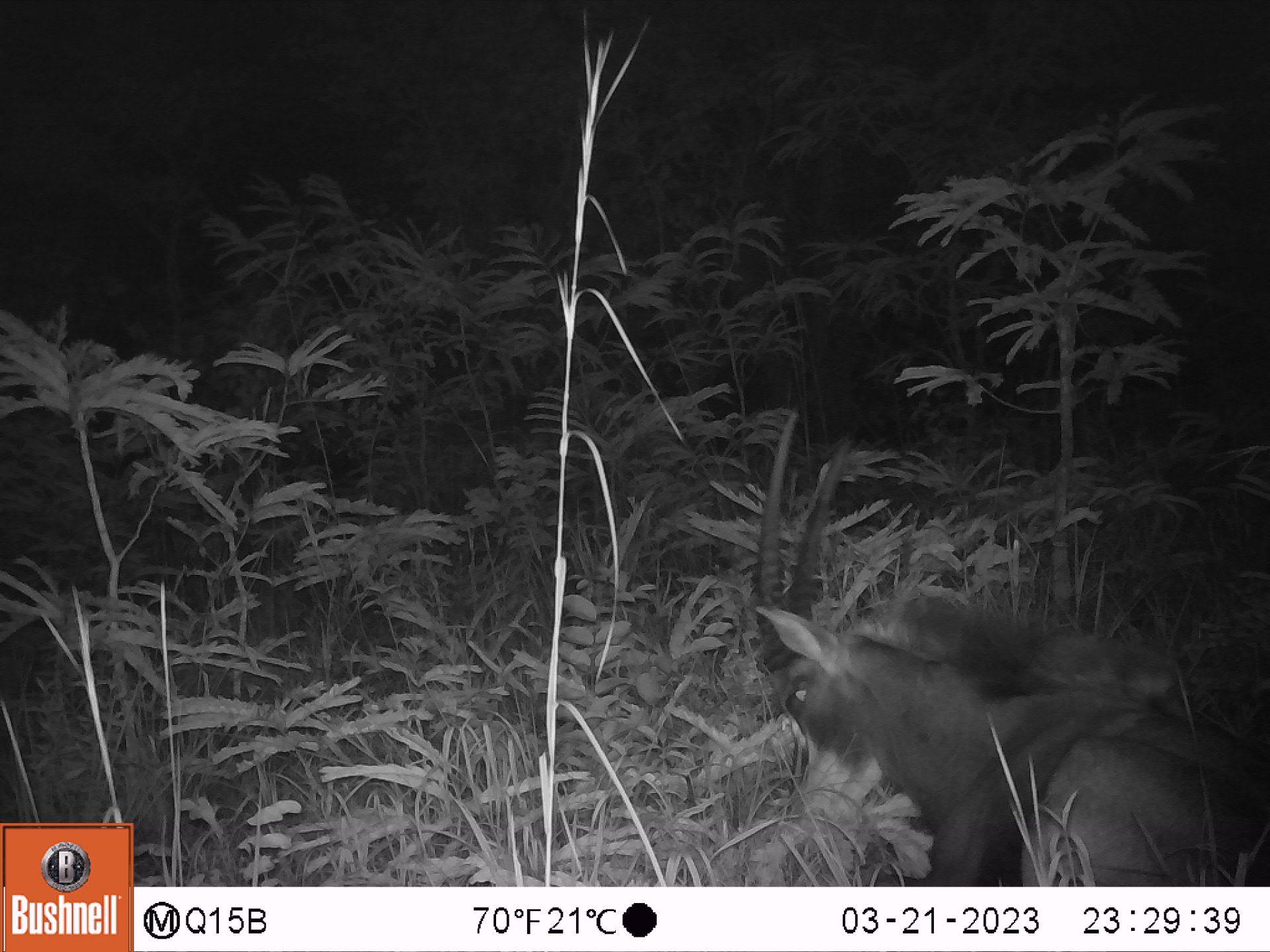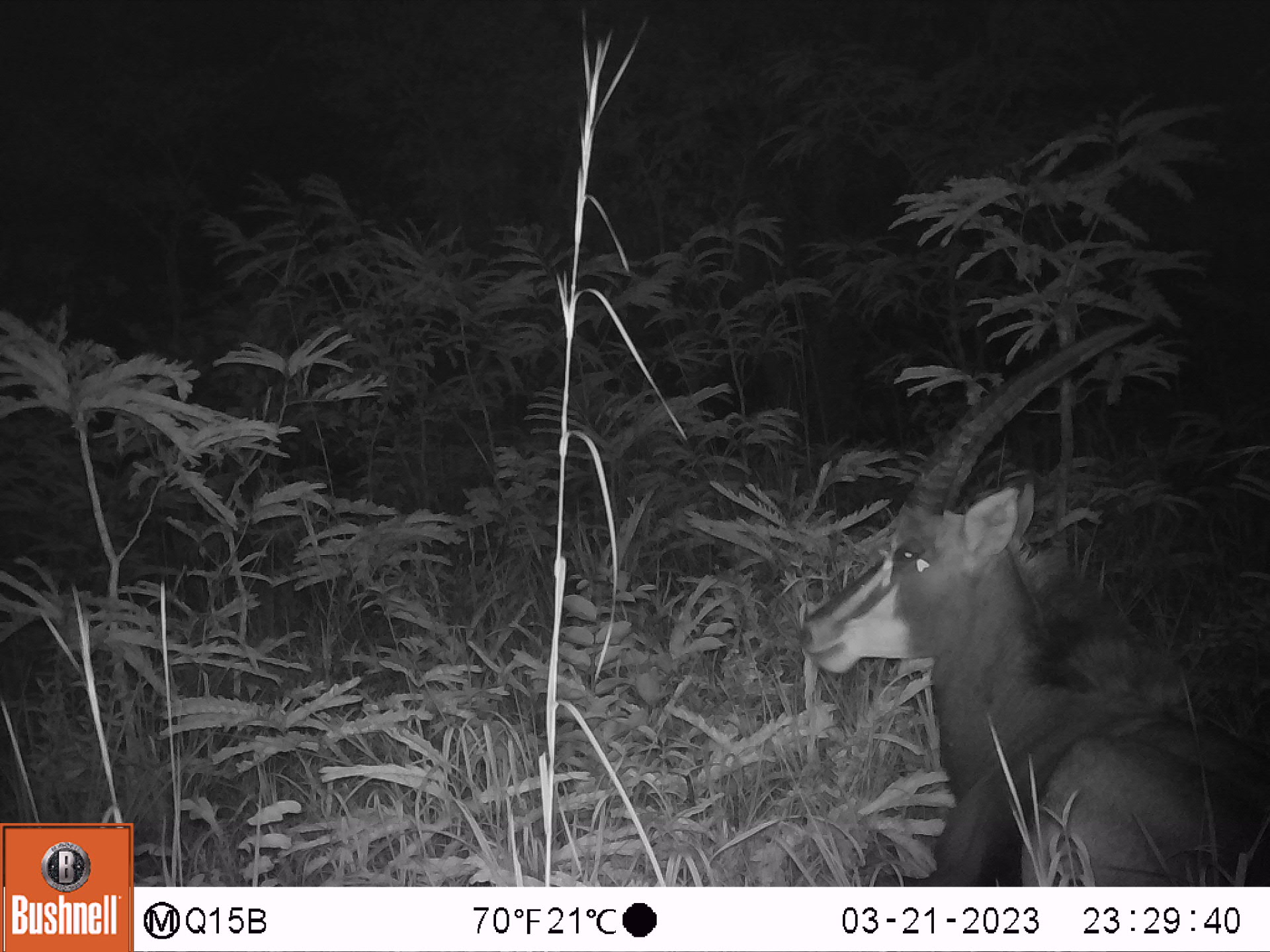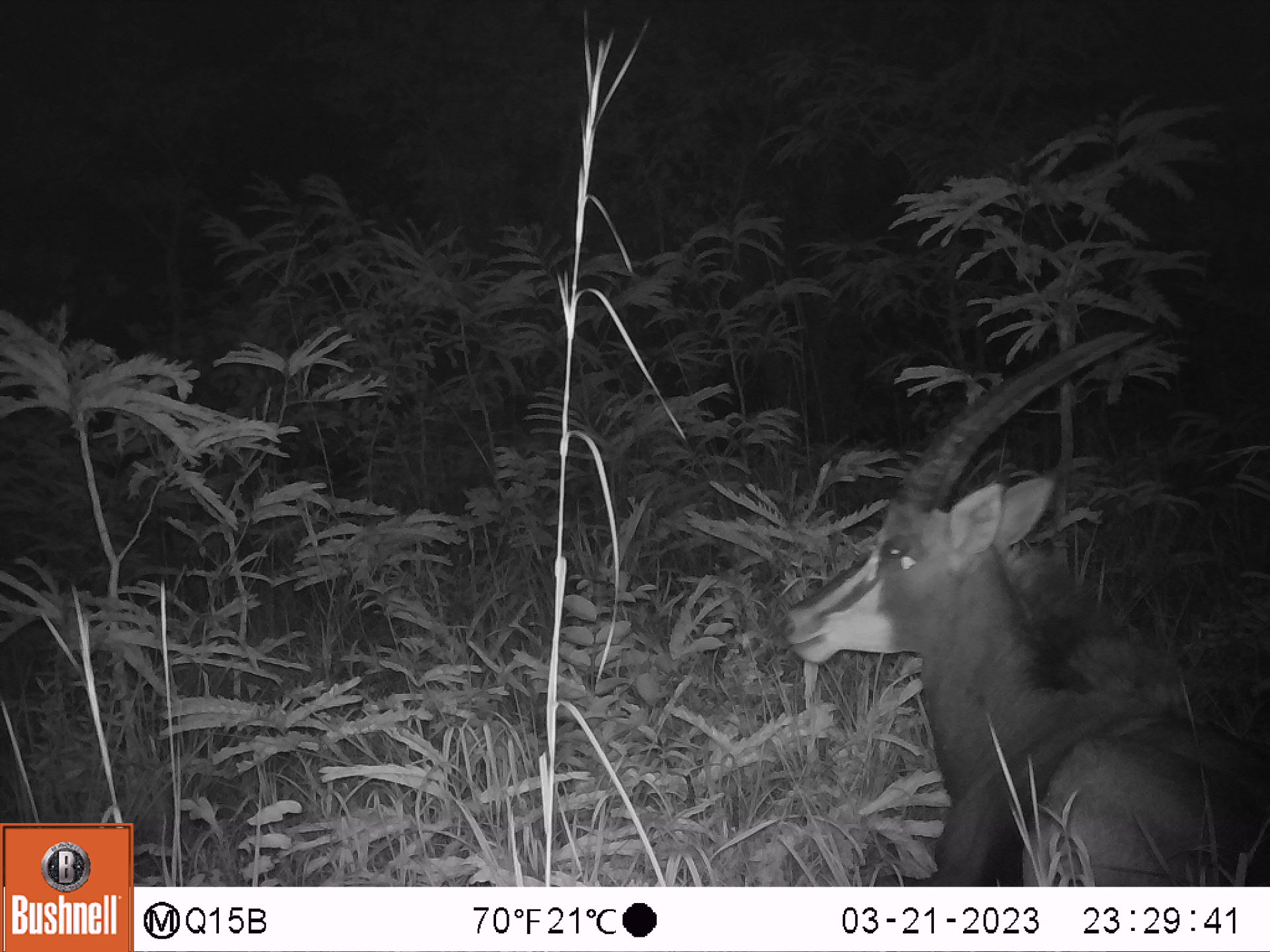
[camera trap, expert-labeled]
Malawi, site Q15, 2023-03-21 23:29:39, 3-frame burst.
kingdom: Animalia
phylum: Chordata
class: Mammalia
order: Artiodactyla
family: Bovidae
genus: Hippotragus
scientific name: Hippotragus niger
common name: sable antelope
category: sable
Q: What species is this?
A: Sable (sable antelope) (Hippotragus niger).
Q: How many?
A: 1.